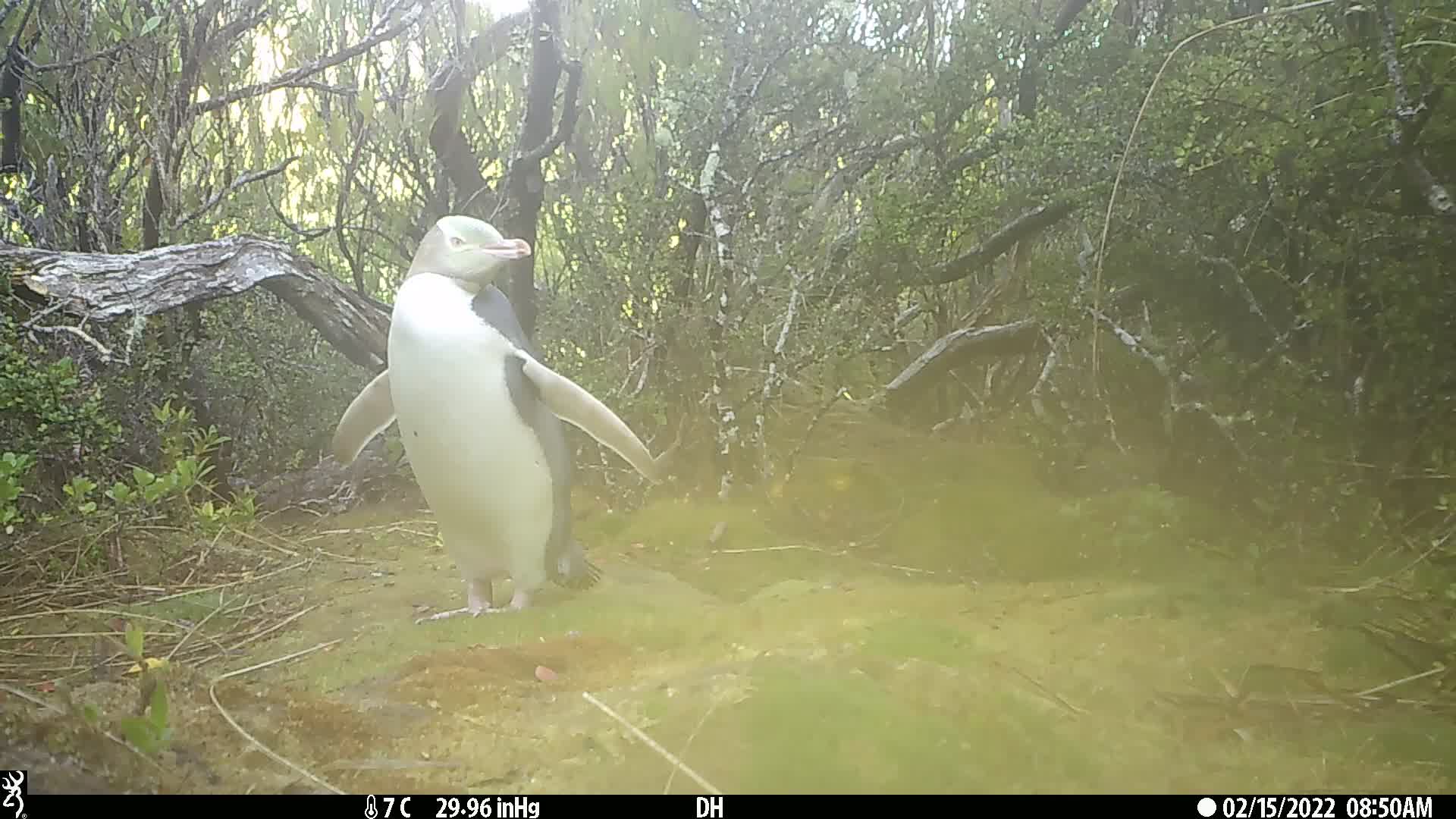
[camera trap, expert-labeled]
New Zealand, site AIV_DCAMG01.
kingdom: Animalia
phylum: Chordata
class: Aves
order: Sphenisciformes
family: Spheniscidae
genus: Megadyptes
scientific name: Megadyptes antipodes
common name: yellow-eyed penguin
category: yellow eyed penguin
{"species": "yellow eyed penguin (yellow-eyed penguin) (Megadyptes antipodes)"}